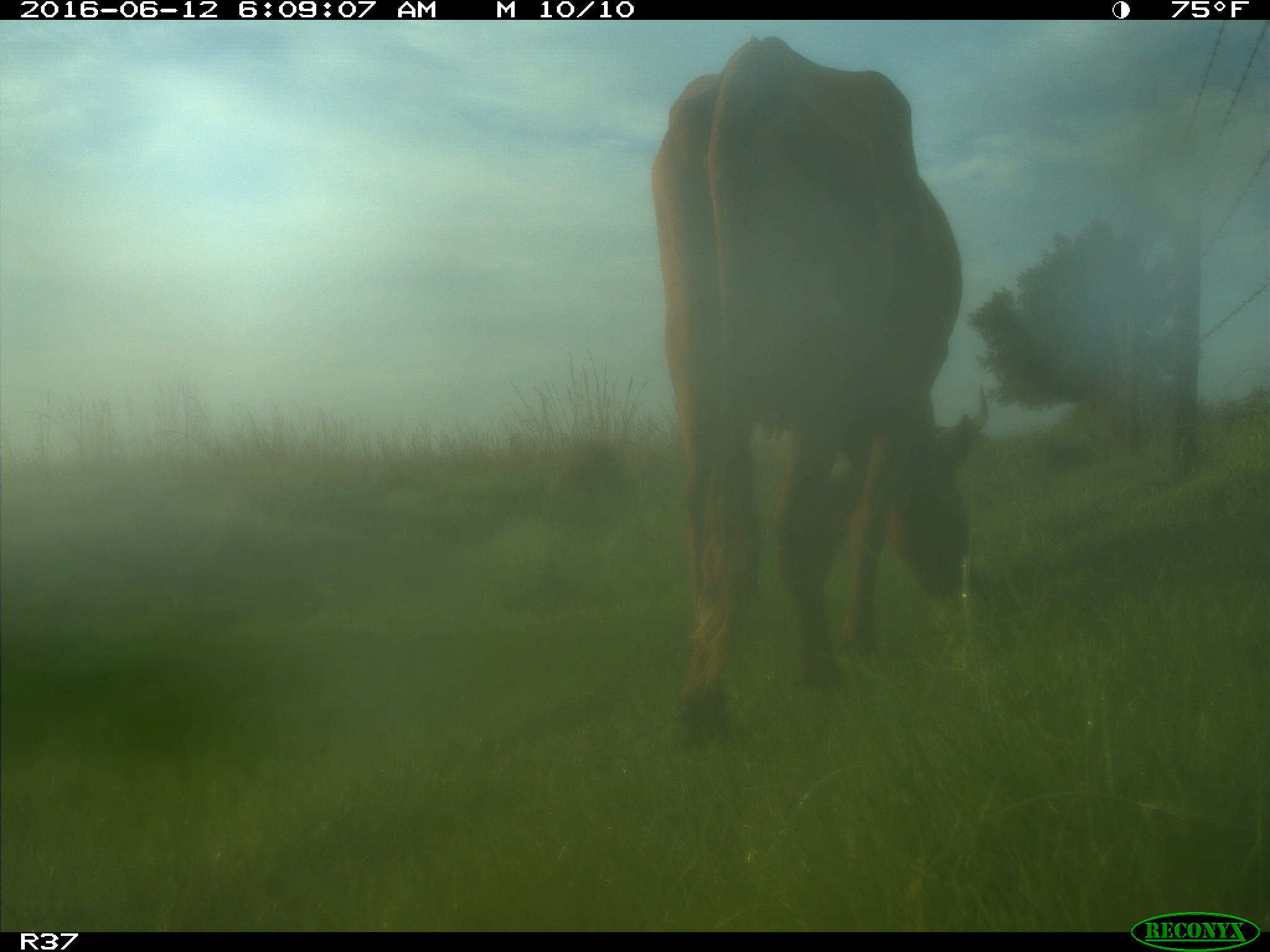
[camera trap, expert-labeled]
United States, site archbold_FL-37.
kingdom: Animalia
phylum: Chordata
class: Mammalia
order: Artiodactyla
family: Bovidae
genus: Bos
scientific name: Bos taurus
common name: domestic cow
Bos taurus (domestic cow).